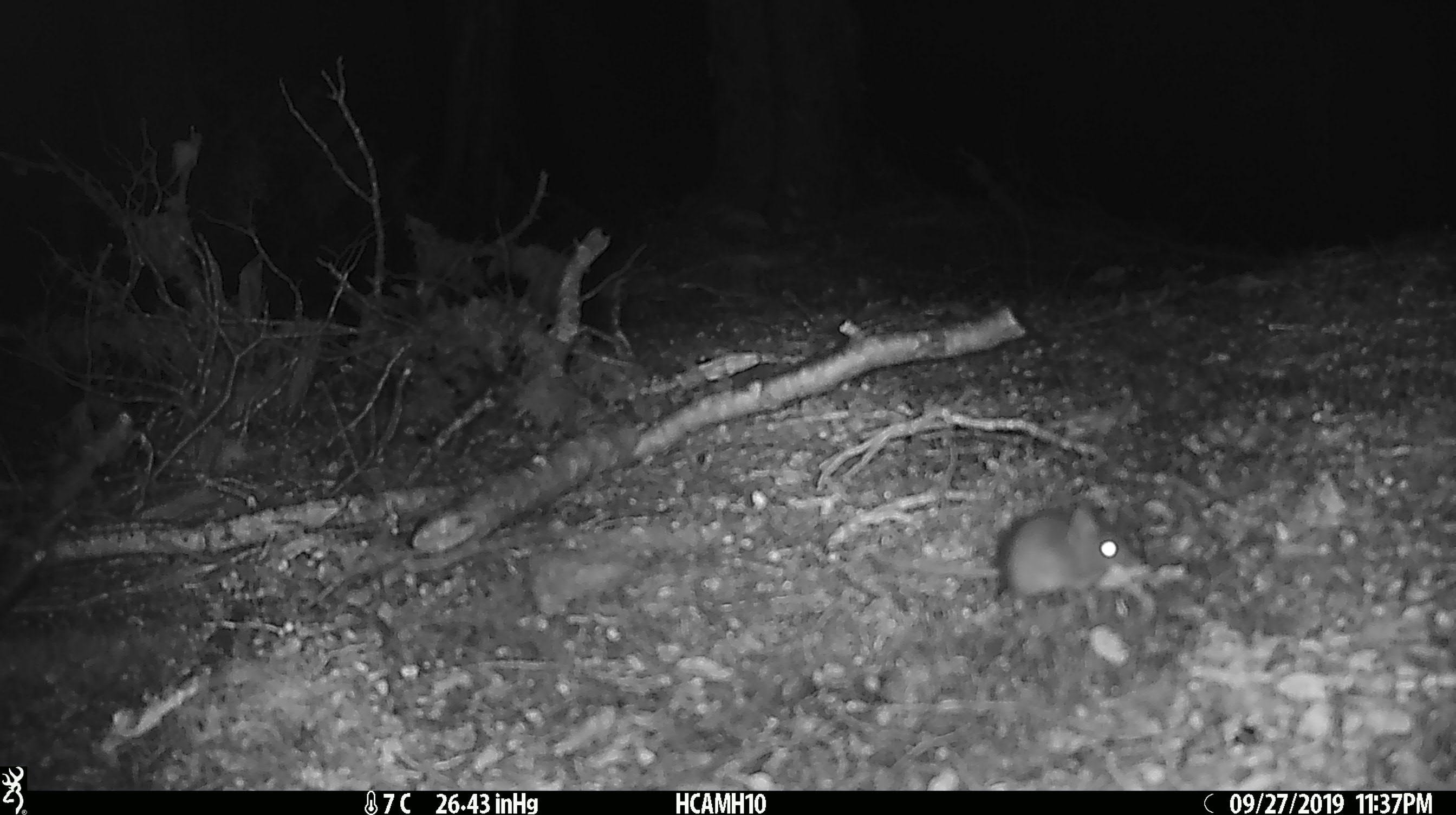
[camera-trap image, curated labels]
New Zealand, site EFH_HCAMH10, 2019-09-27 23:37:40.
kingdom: Animalia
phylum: Chordata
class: Mammalia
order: Rodentia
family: Muridae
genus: Mus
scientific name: Mus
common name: mouse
Mouse (Mus).